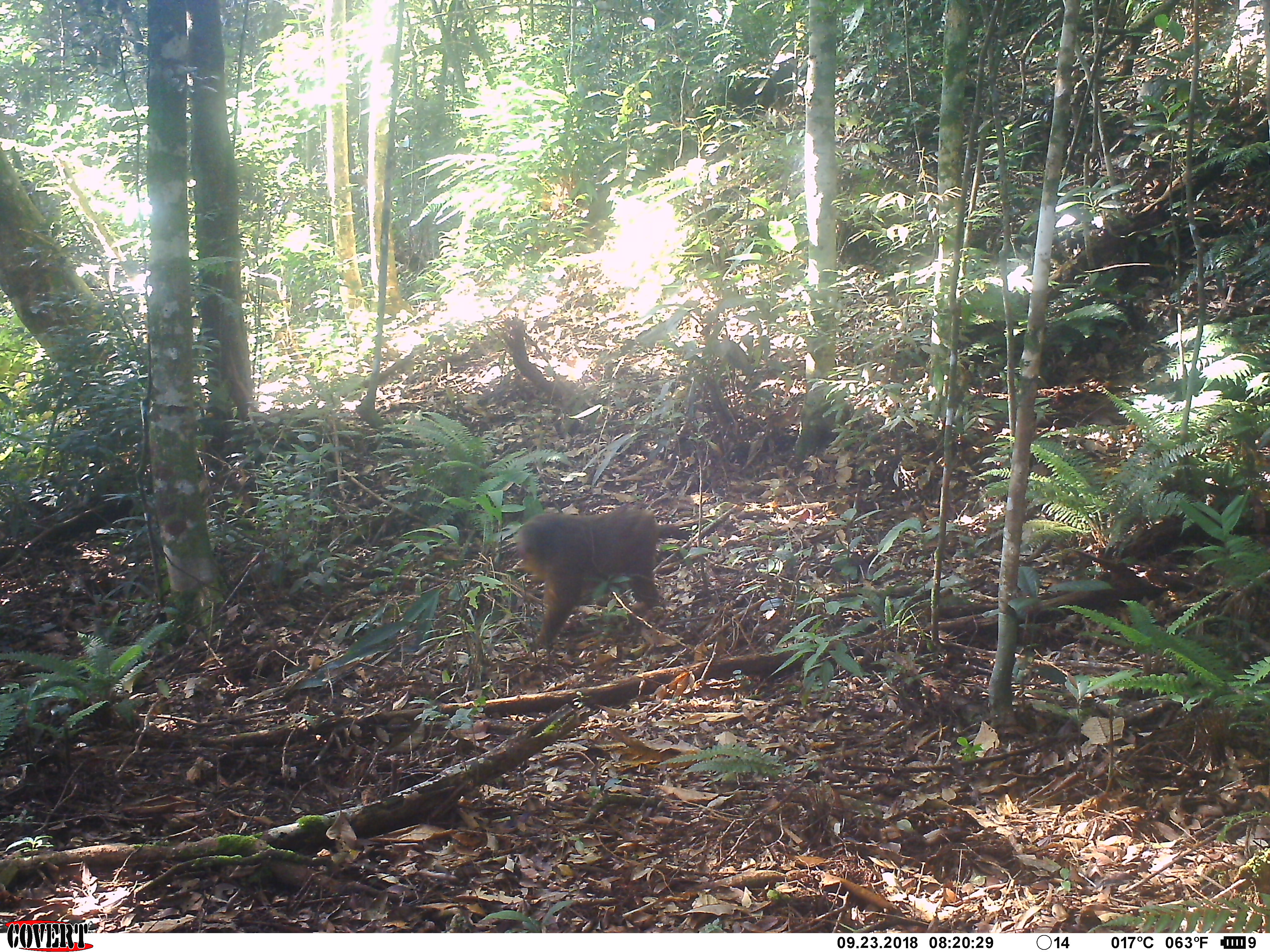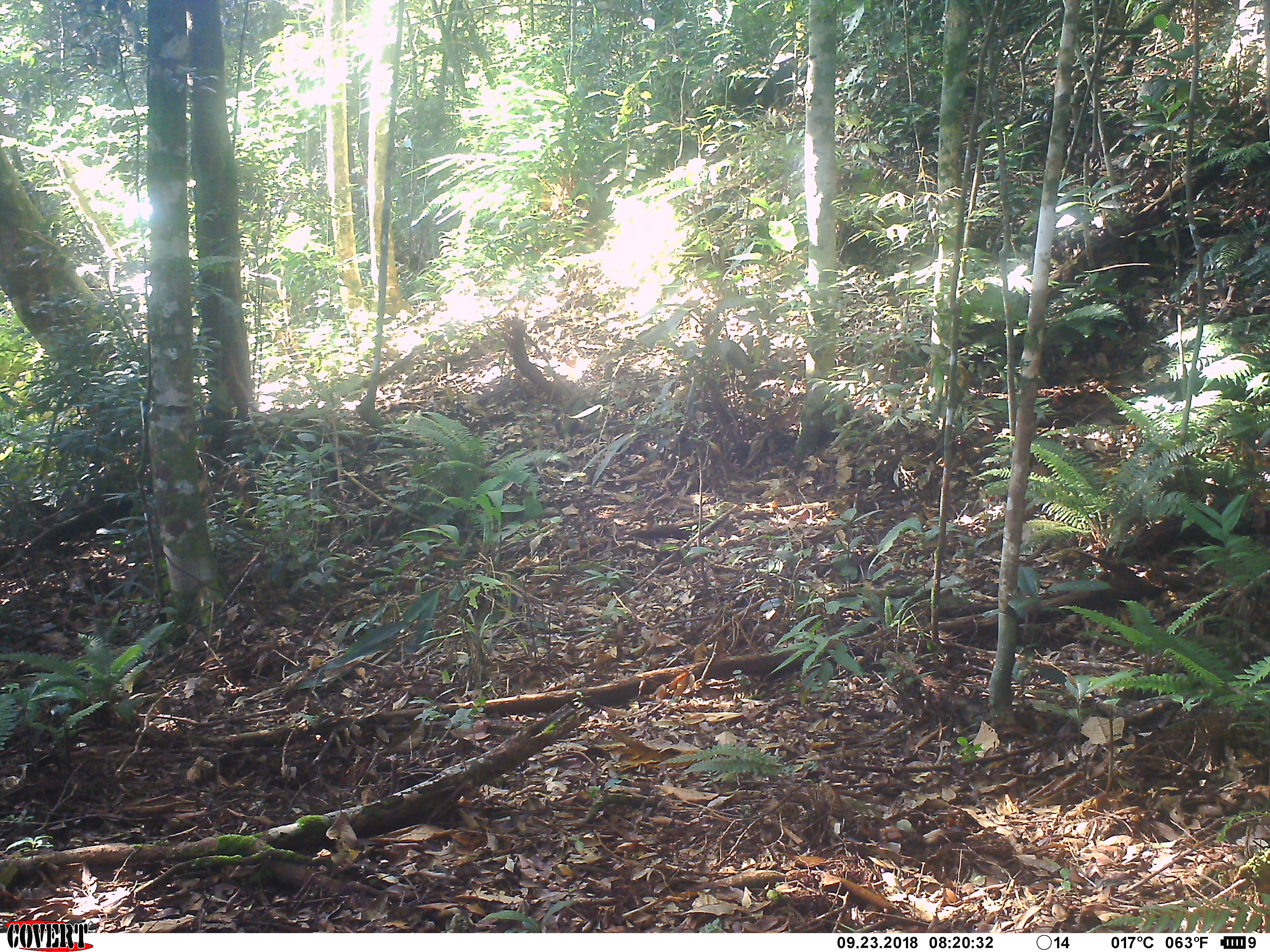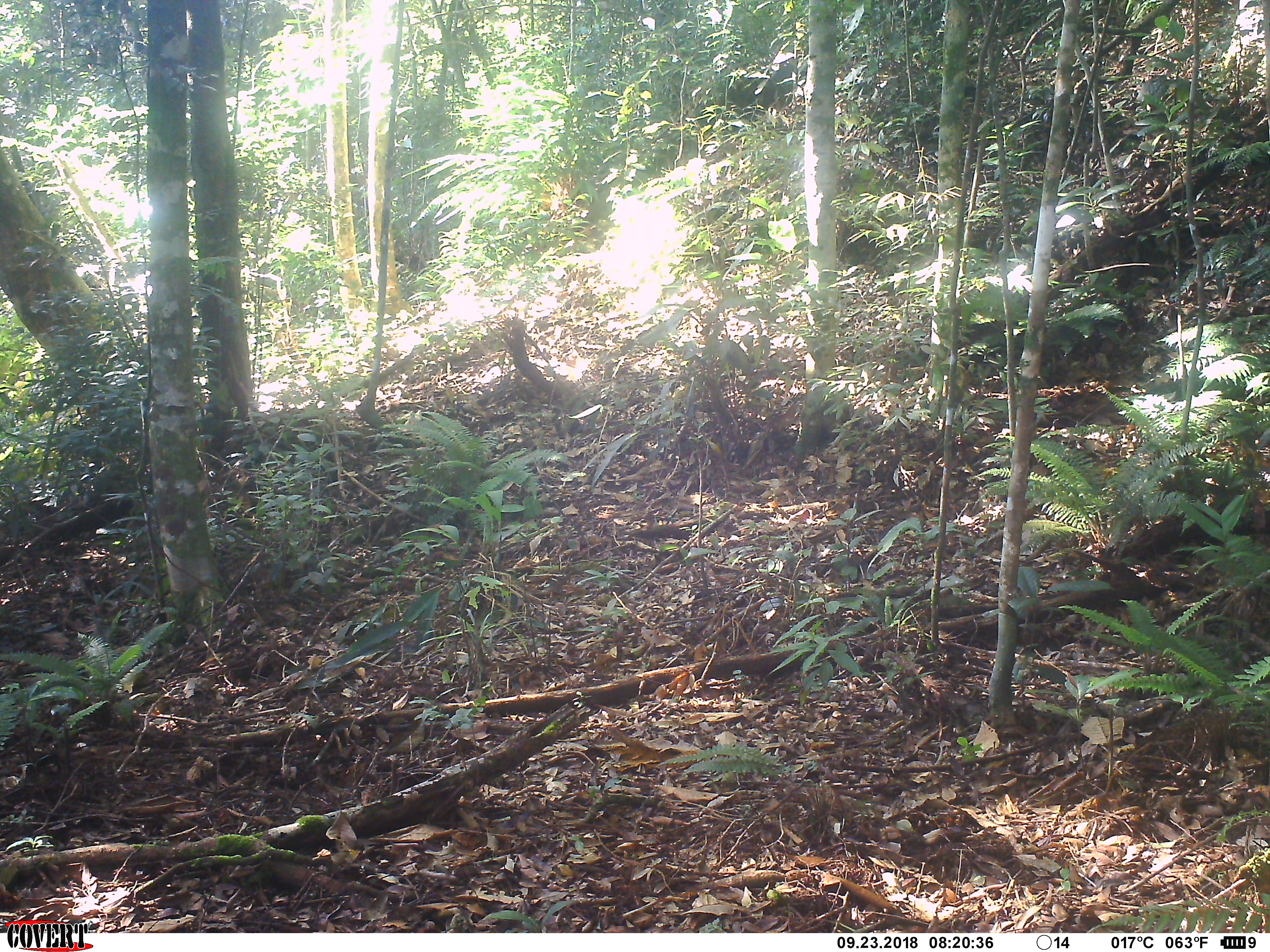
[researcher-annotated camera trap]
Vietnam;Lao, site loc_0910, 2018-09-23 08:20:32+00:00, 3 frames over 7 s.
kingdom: Animalia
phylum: Chordata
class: Mammalia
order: Primates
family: Cercopithecidae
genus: Macaca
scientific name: Macaca arctoides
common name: stump-tailed macaque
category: stump tailed macaque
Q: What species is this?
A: Stump tailed macaque (stump-tailed macaque) (Macaca arctoides).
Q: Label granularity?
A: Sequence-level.